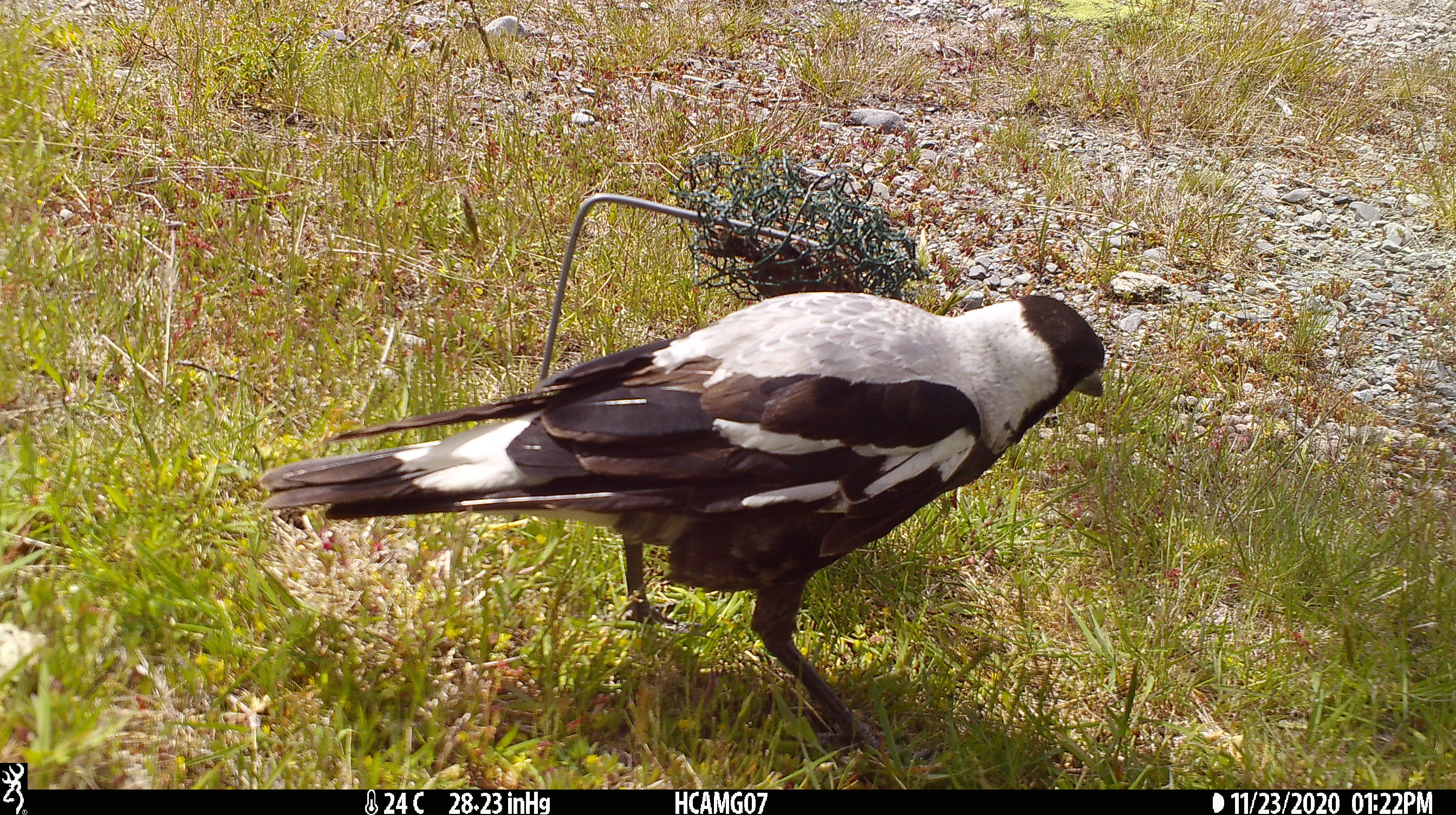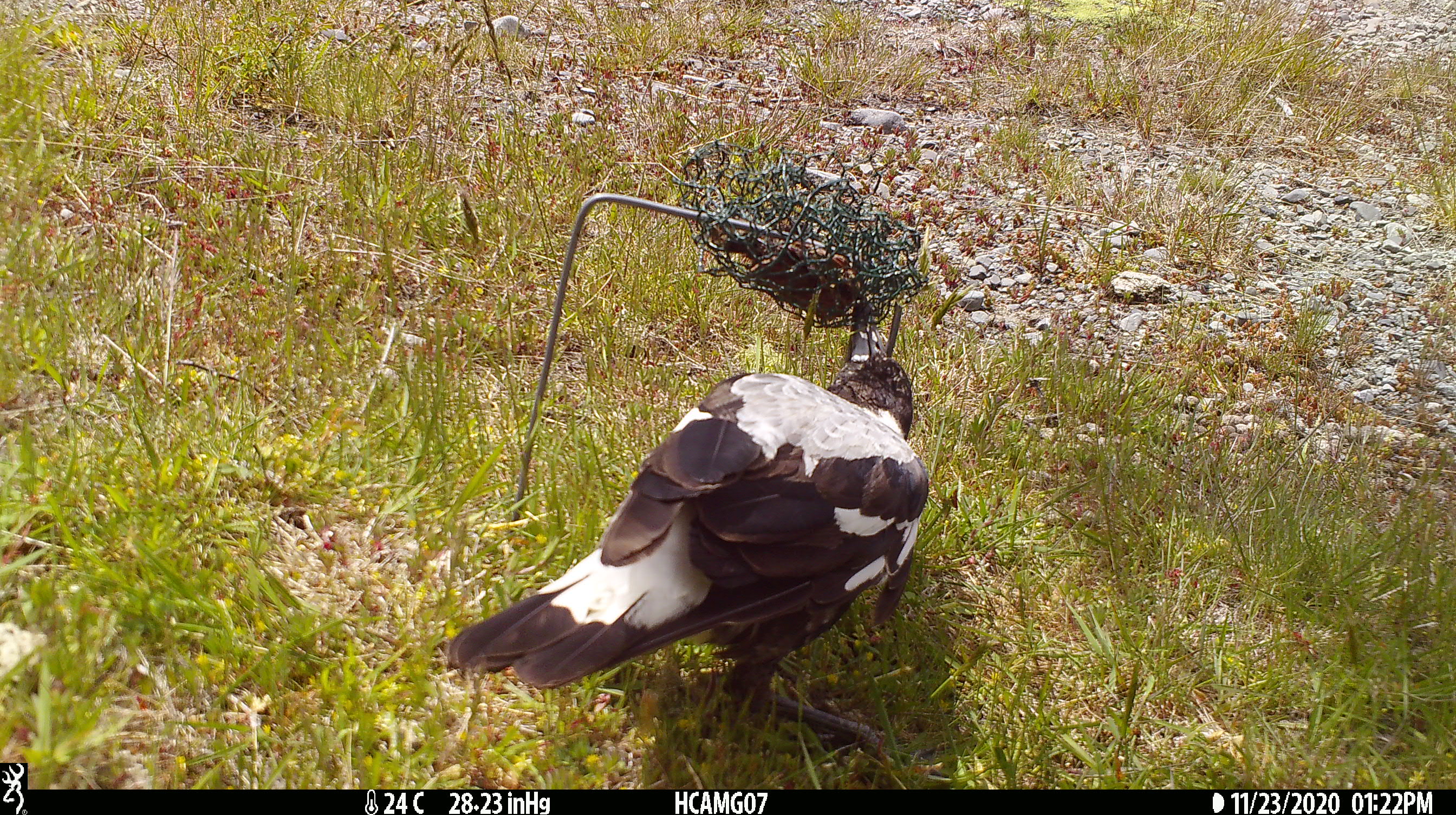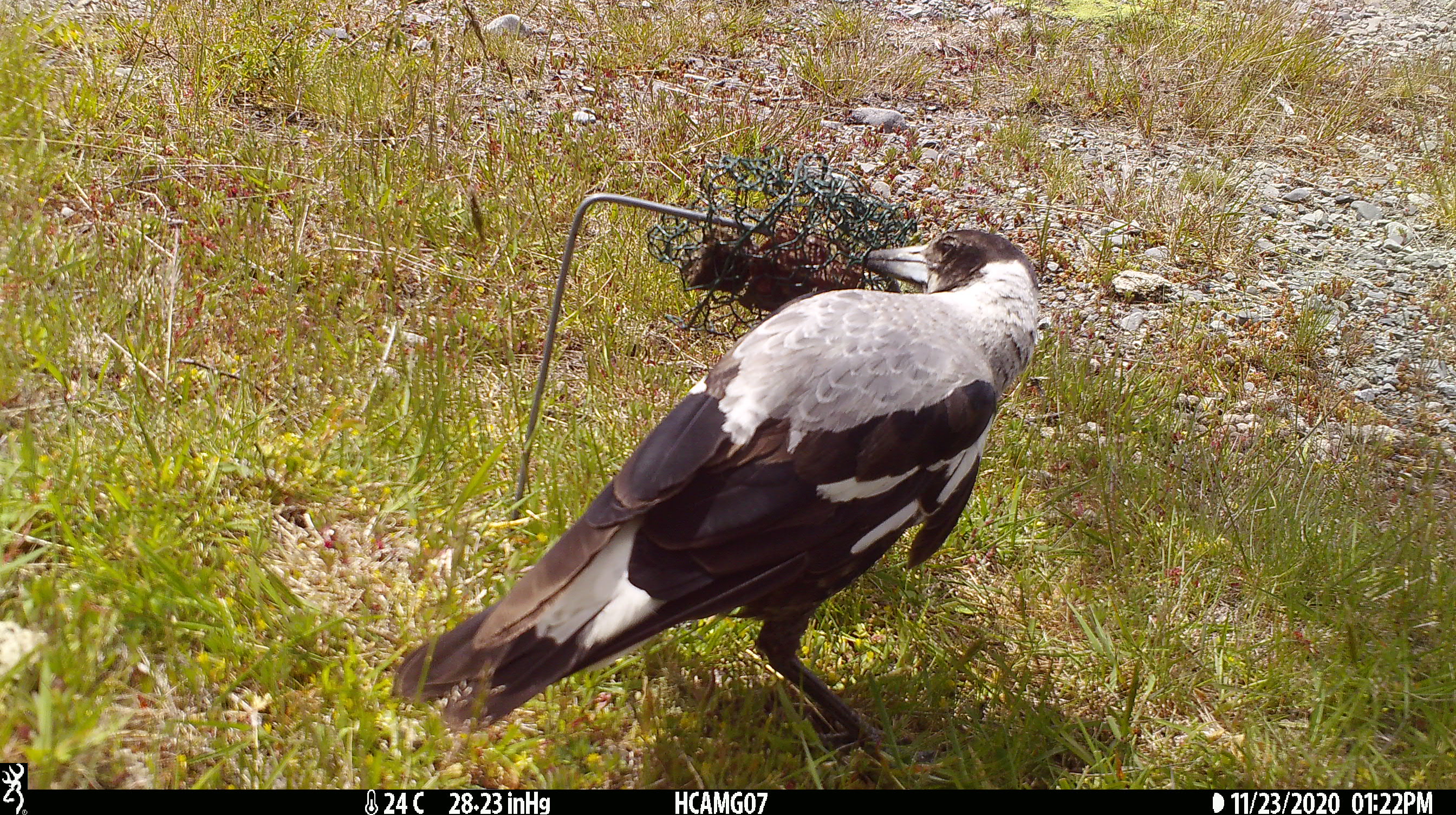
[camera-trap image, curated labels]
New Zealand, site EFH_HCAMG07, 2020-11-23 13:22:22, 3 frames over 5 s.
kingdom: Animalia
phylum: Chordata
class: Aves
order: Passeriformes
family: Artamidae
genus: Gymnorhina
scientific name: Gymnorhina tibicen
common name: australian magpie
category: magpie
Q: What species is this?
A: Magpie (australian magpie) (Gymnorhina tibicen).